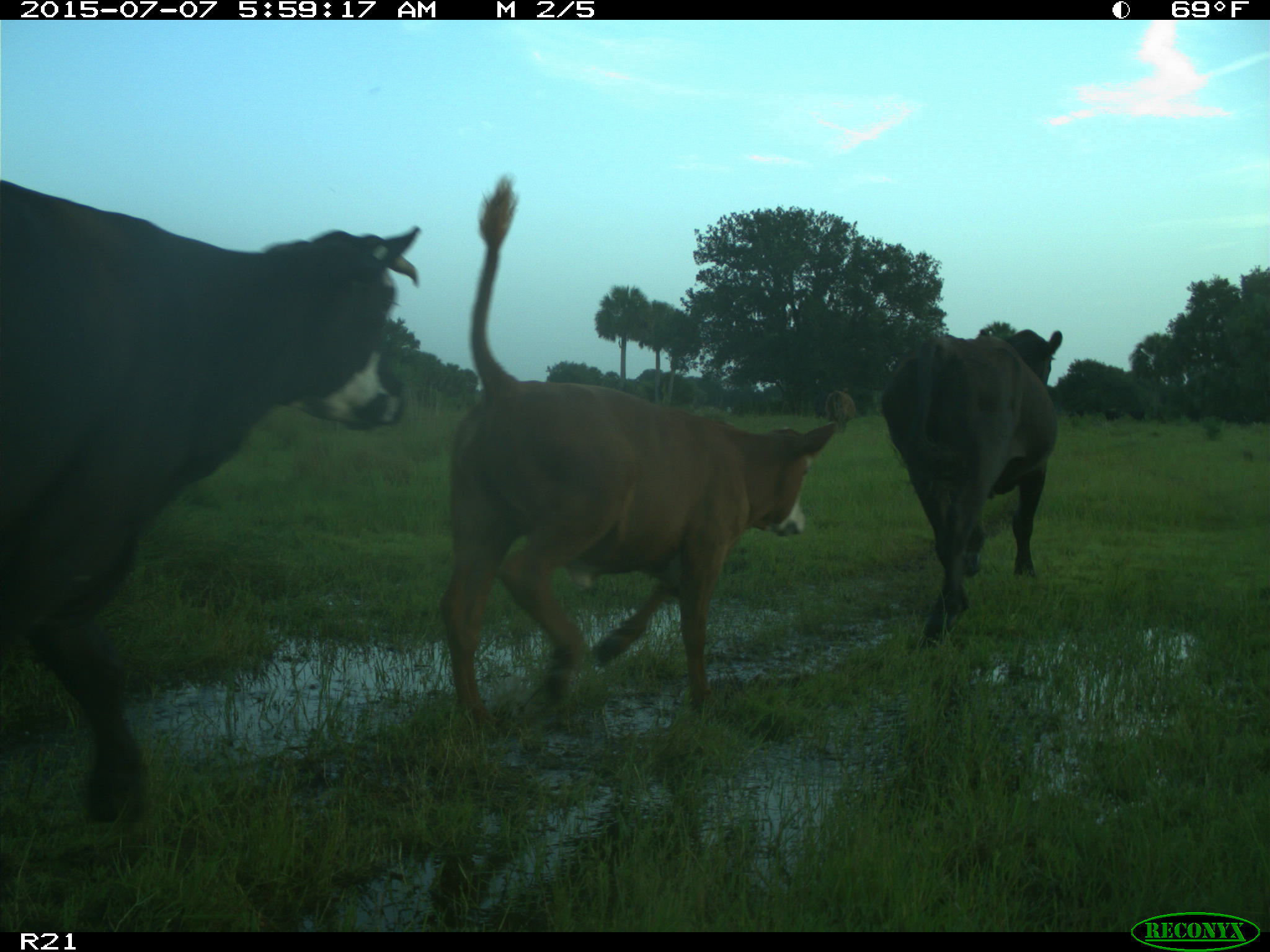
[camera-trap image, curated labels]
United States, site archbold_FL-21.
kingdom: Animalia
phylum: Chordata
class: Mammalia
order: Artiodactyla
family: Bovidae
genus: Bos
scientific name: Bos taurus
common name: domestic cow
Bos taurus (domestic cow).